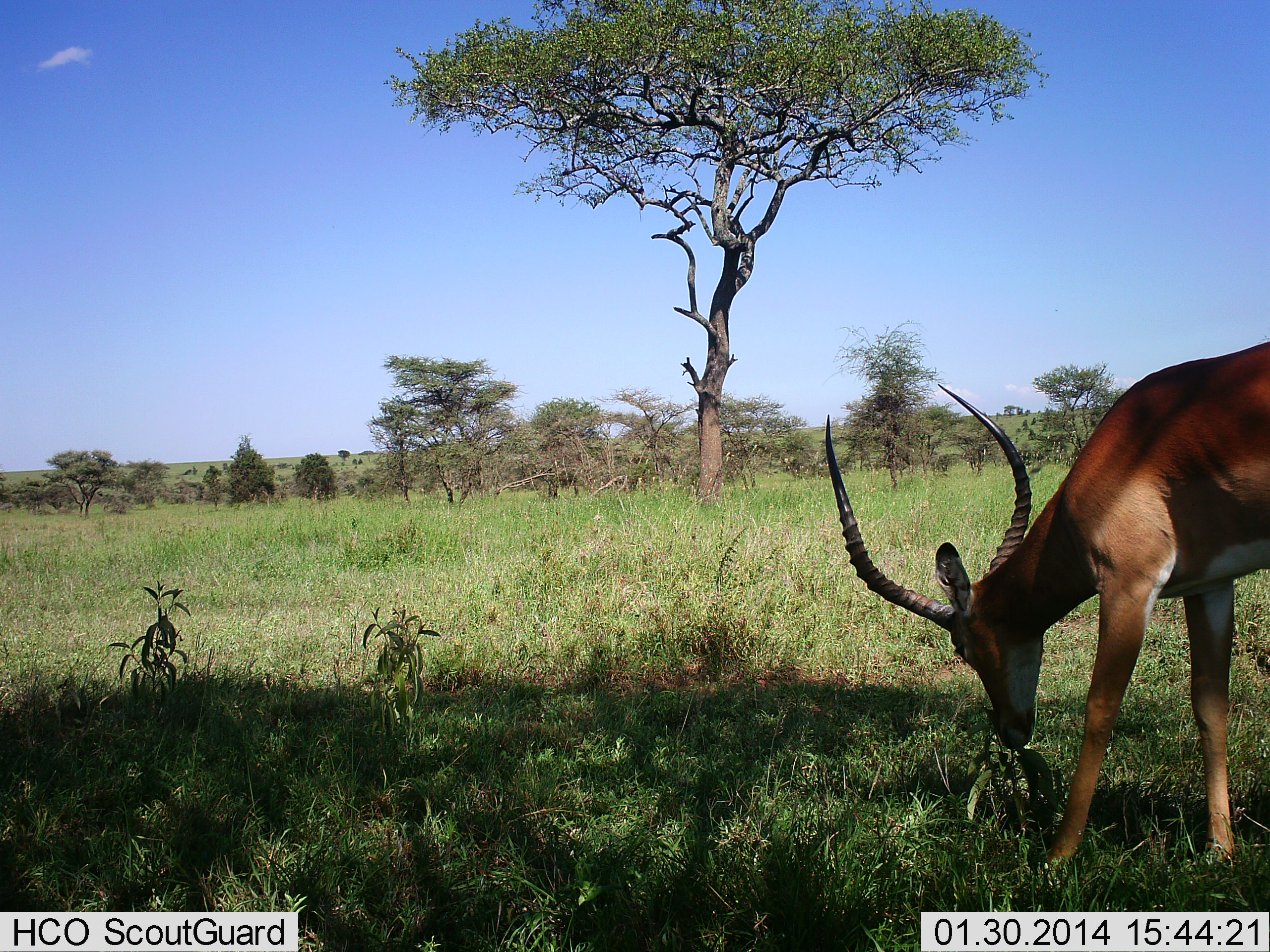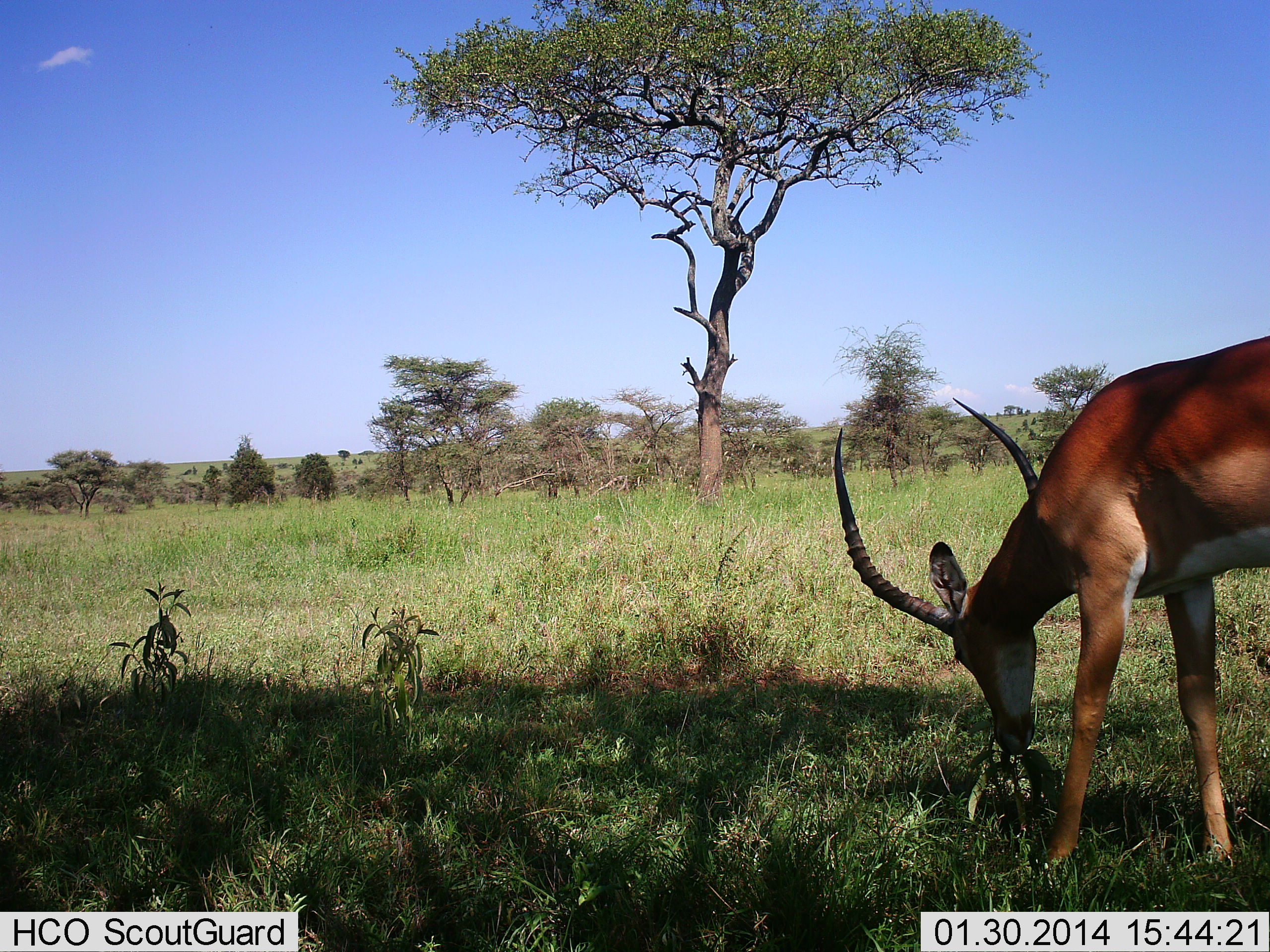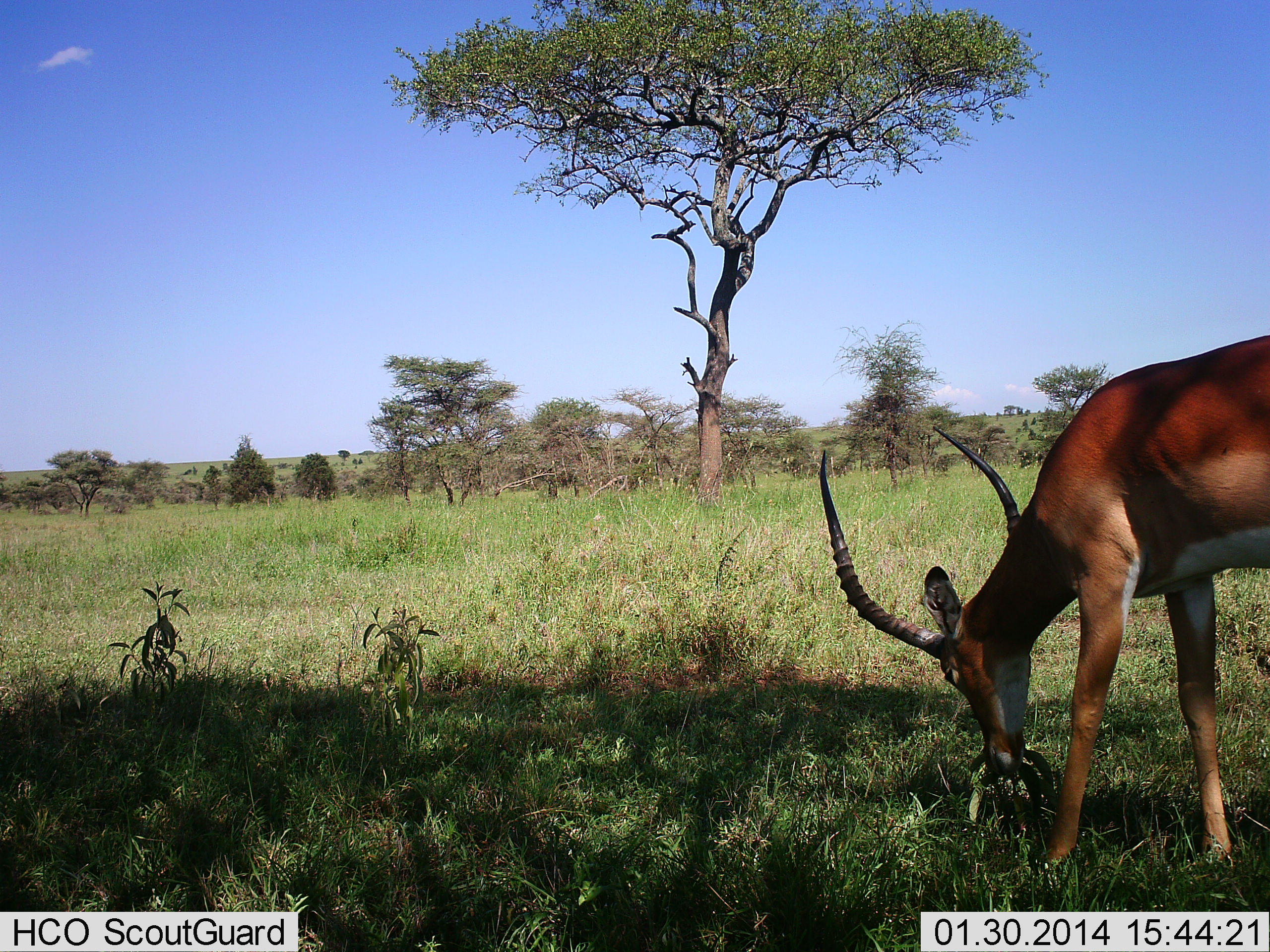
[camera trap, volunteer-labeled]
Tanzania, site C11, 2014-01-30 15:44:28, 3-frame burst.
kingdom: Animalia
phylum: Chordata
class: Mammalia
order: Artiodactyla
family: Bovidae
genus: Aepyceros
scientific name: Aepyceros melampus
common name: impala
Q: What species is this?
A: Impala (Aepyceros melampus).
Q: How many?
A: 1.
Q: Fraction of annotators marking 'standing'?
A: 30%.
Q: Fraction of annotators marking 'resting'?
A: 0%.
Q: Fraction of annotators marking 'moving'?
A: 0%.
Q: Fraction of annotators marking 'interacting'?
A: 0%.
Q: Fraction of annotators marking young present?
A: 0%.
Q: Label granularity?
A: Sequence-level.